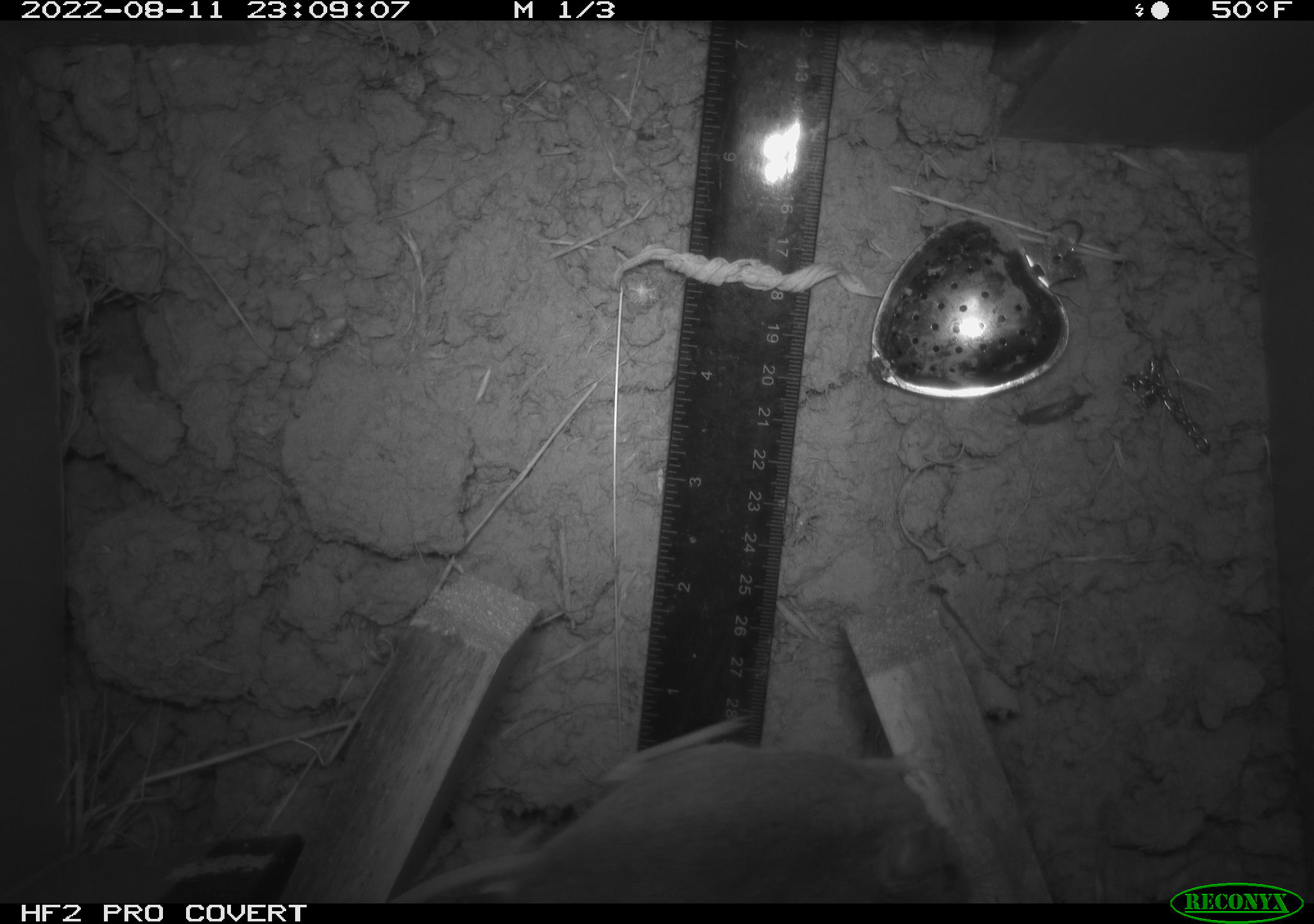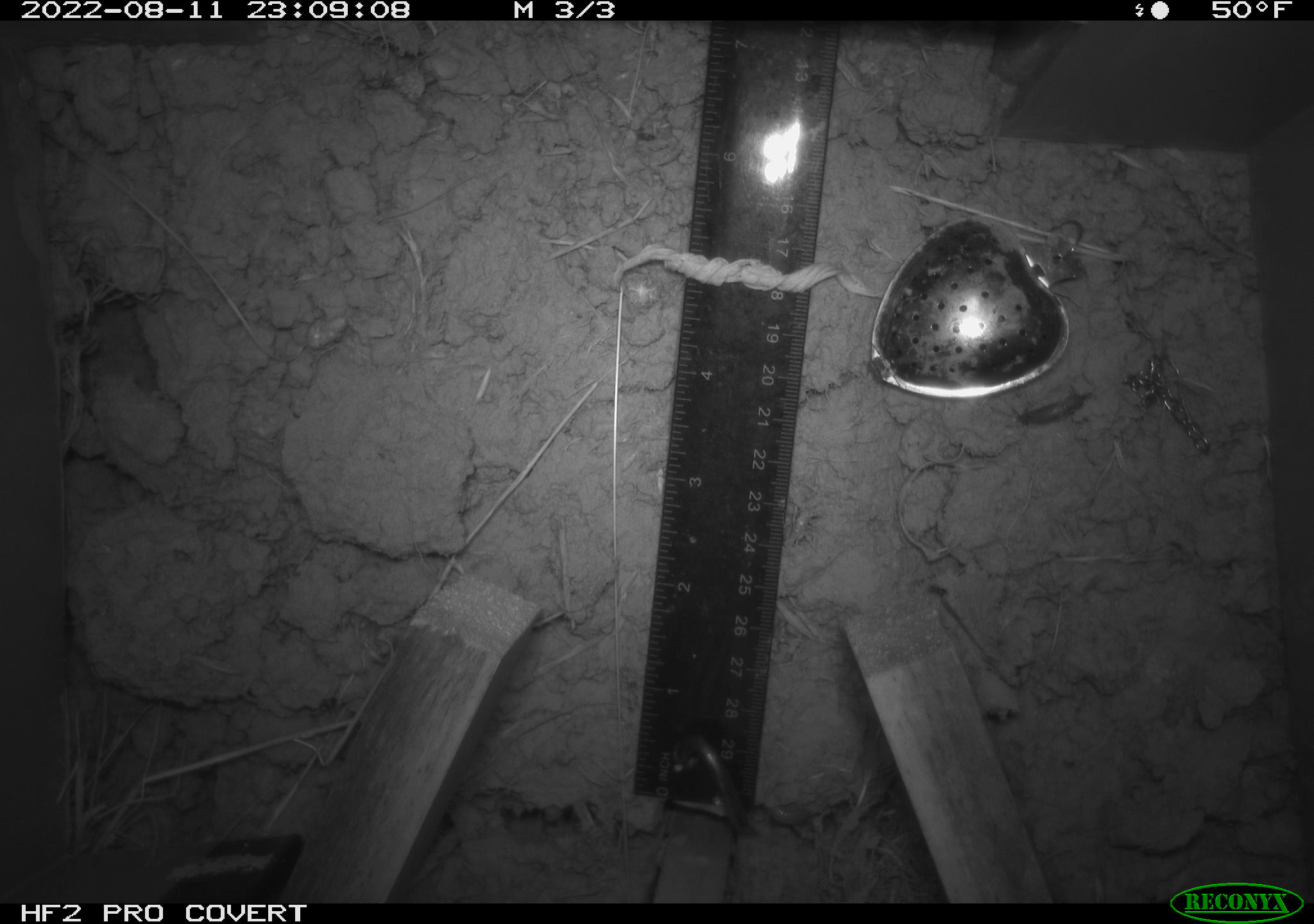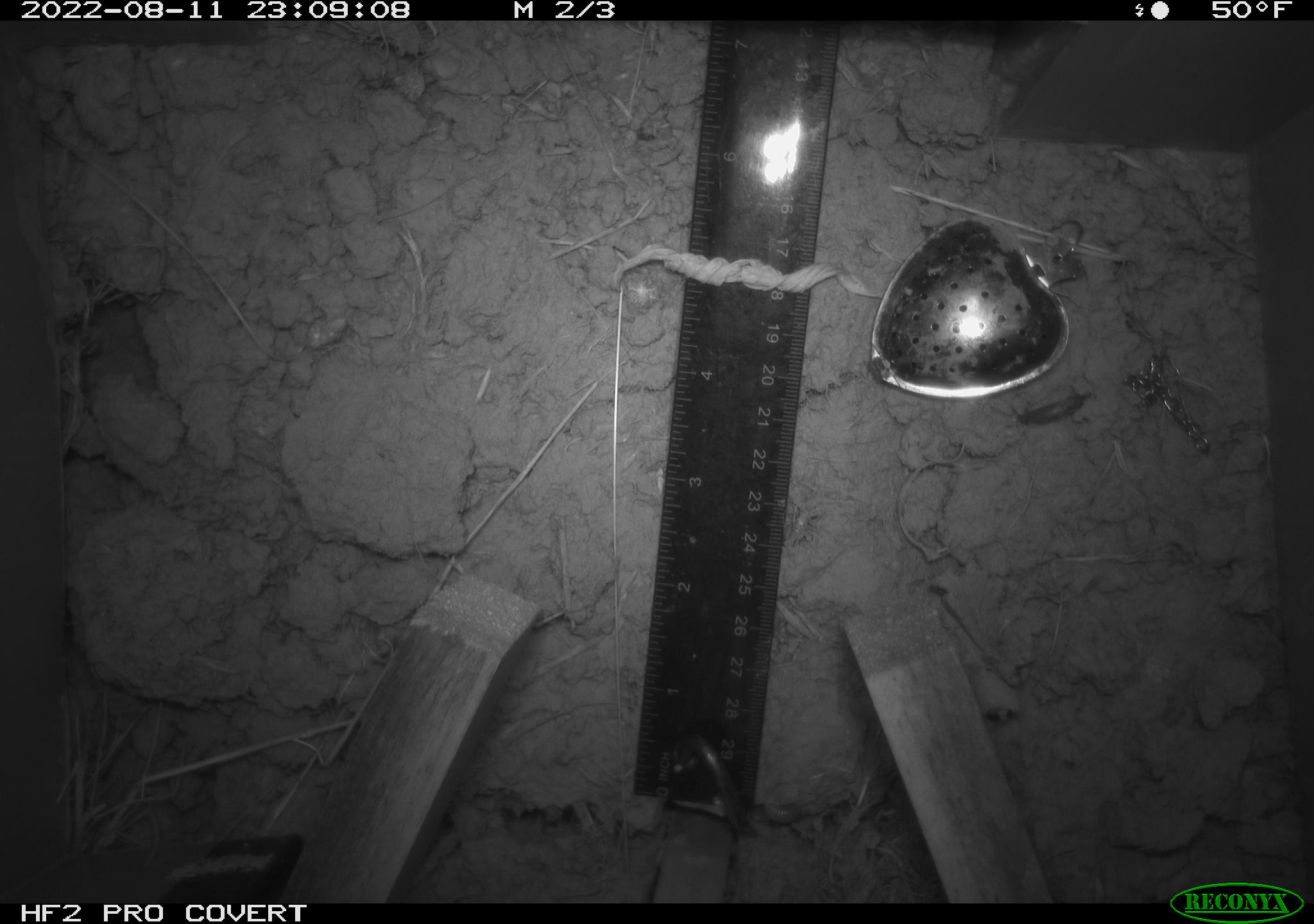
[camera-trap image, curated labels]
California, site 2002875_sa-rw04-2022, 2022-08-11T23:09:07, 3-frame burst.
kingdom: Animalia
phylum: Chordata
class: Mammalia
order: Rodentia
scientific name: Rodentia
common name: mouse species